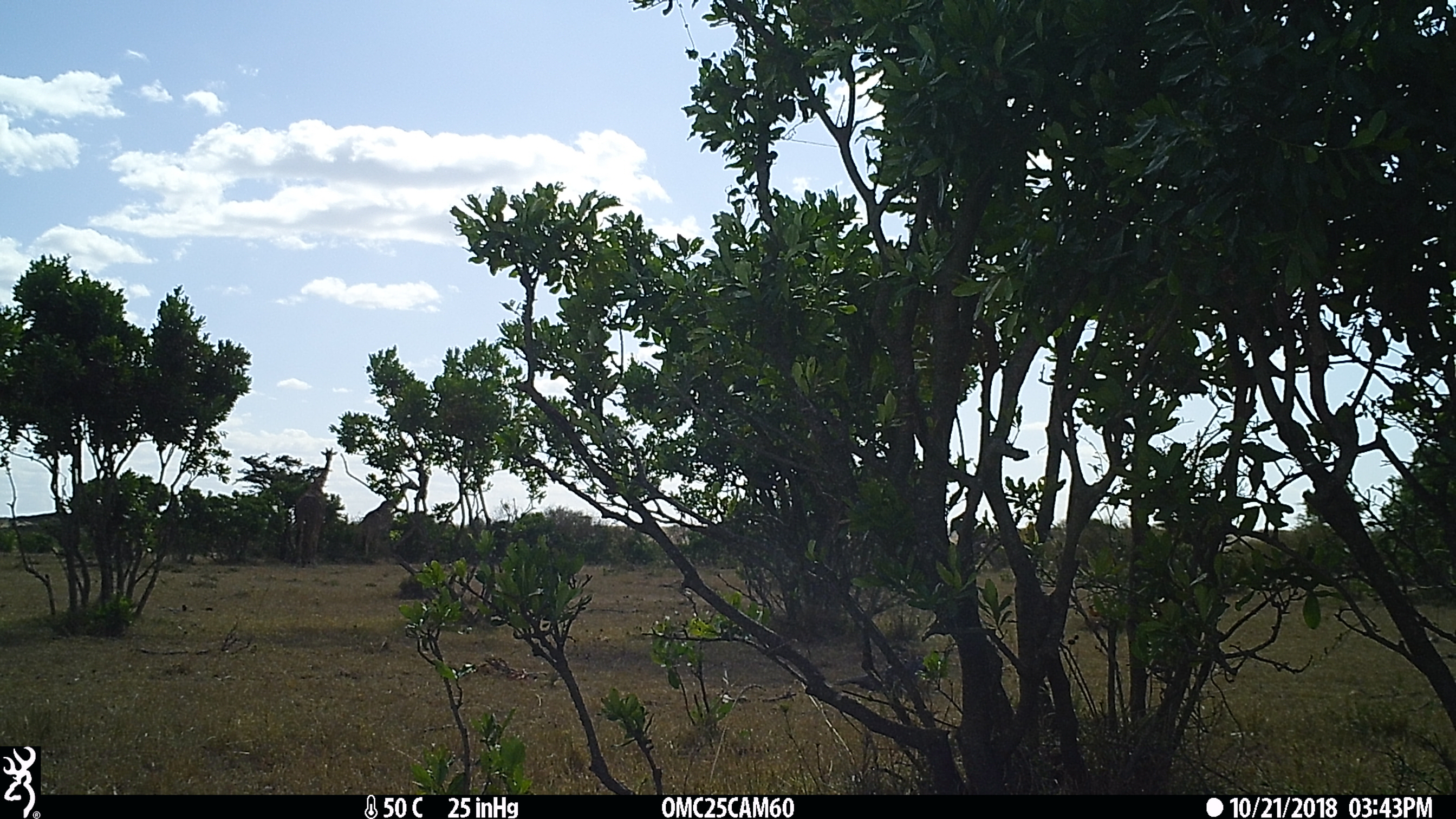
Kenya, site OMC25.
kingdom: Animalia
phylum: Chordata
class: Mammalia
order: Artiodactyla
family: Giraffidae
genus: Giraffa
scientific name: Giraffa camelopardalis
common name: northern giraffe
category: giraffe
Giraffe (northern giraffe) (Giraffa camelopardalis).